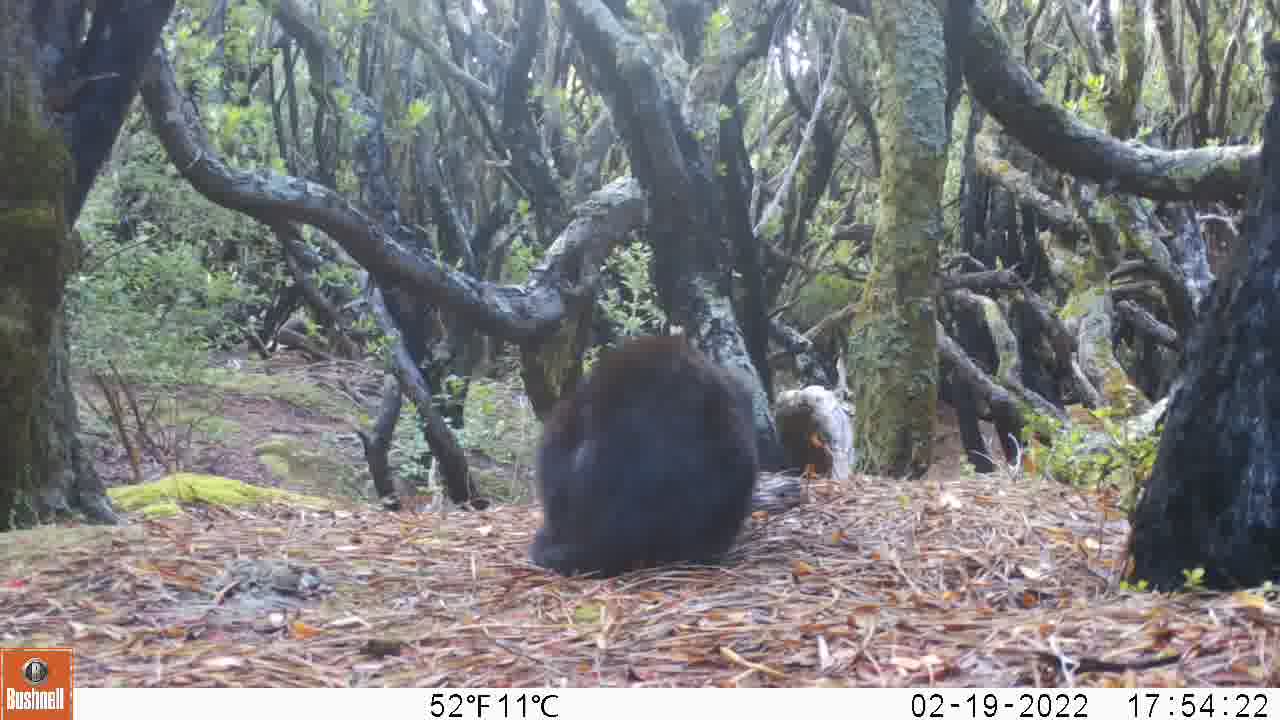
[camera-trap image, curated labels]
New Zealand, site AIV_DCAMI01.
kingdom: Animalia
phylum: Chordata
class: Mammalia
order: Carnivora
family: Felidae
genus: Felis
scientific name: Felis catus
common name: domestic cat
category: cat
Cat (domestic cat) (Felis catus).